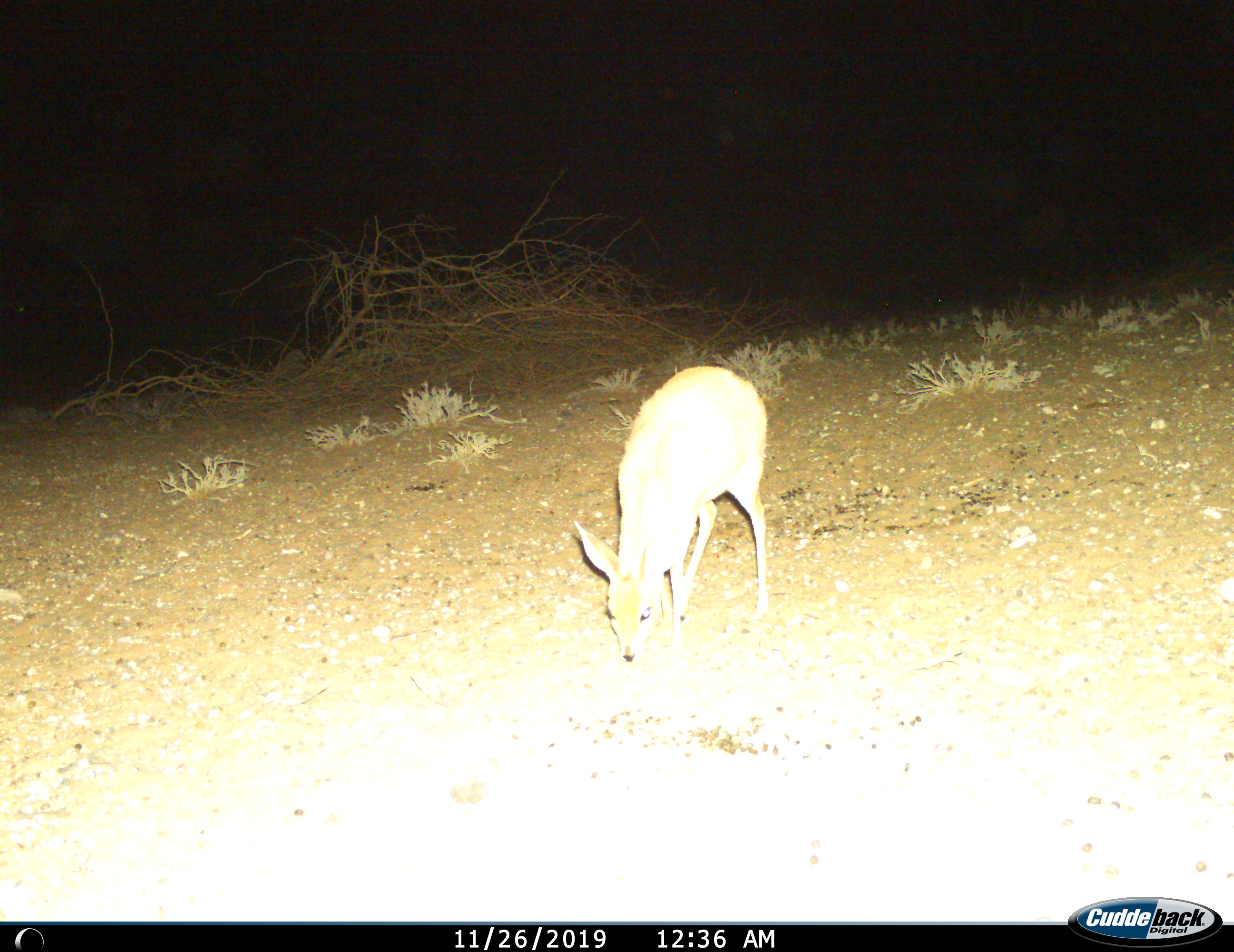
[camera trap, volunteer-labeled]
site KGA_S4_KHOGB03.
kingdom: Animalia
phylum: Chordata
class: Mammalia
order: Artiodactyla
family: Bovidae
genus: Raphicerus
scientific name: Raphicerus campestris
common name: steenbok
Steenbok (Raphicerus campestris), count 1. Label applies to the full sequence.